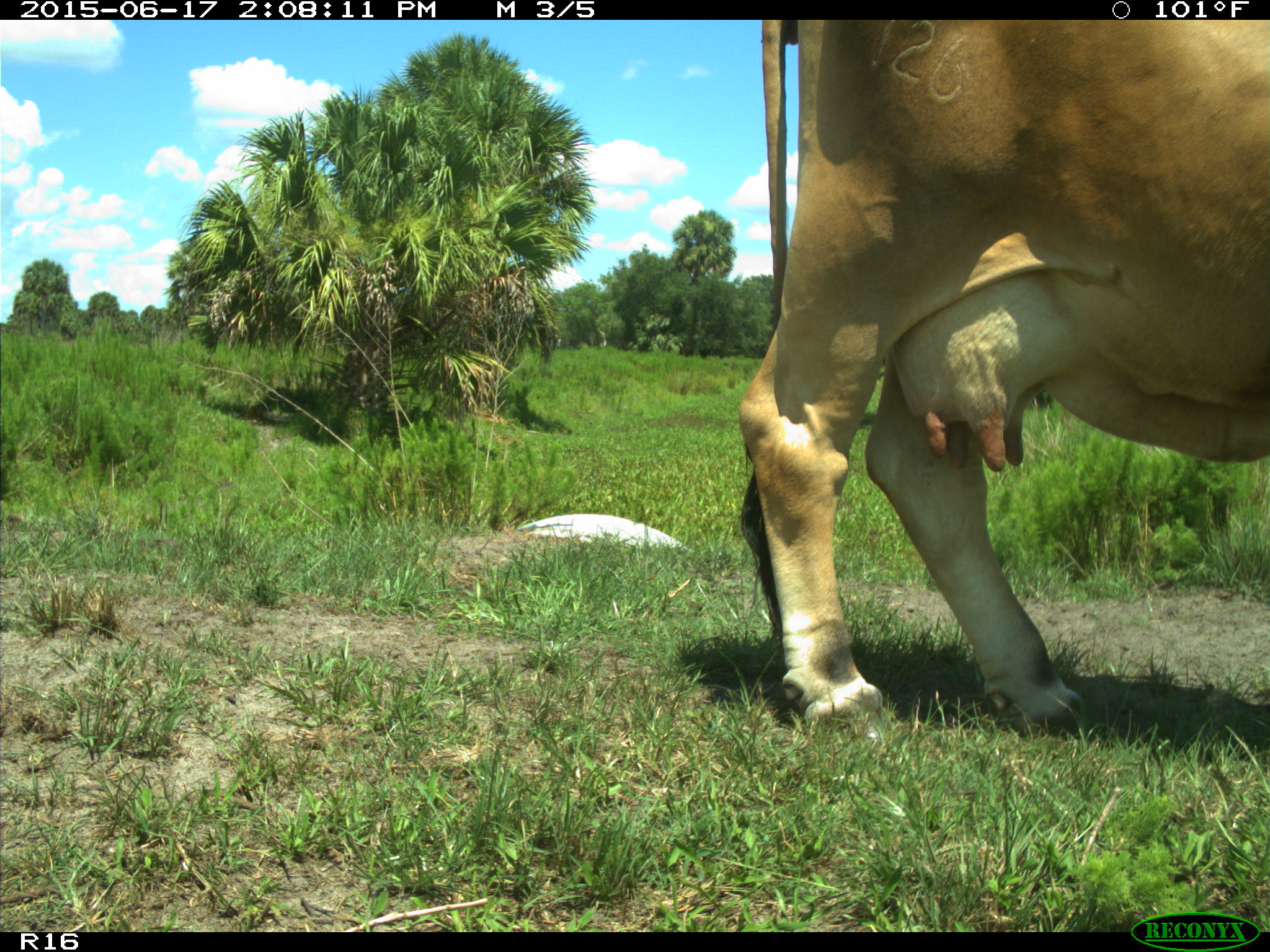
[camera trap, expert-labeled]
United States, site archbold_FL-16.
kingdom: Animalia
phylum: Chordata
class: Mammalia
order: Artiodactyla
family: Bovidae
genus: Bos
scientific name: Bos taurus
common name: domestic cow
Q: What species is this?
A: Bos taurus (domestic cow).